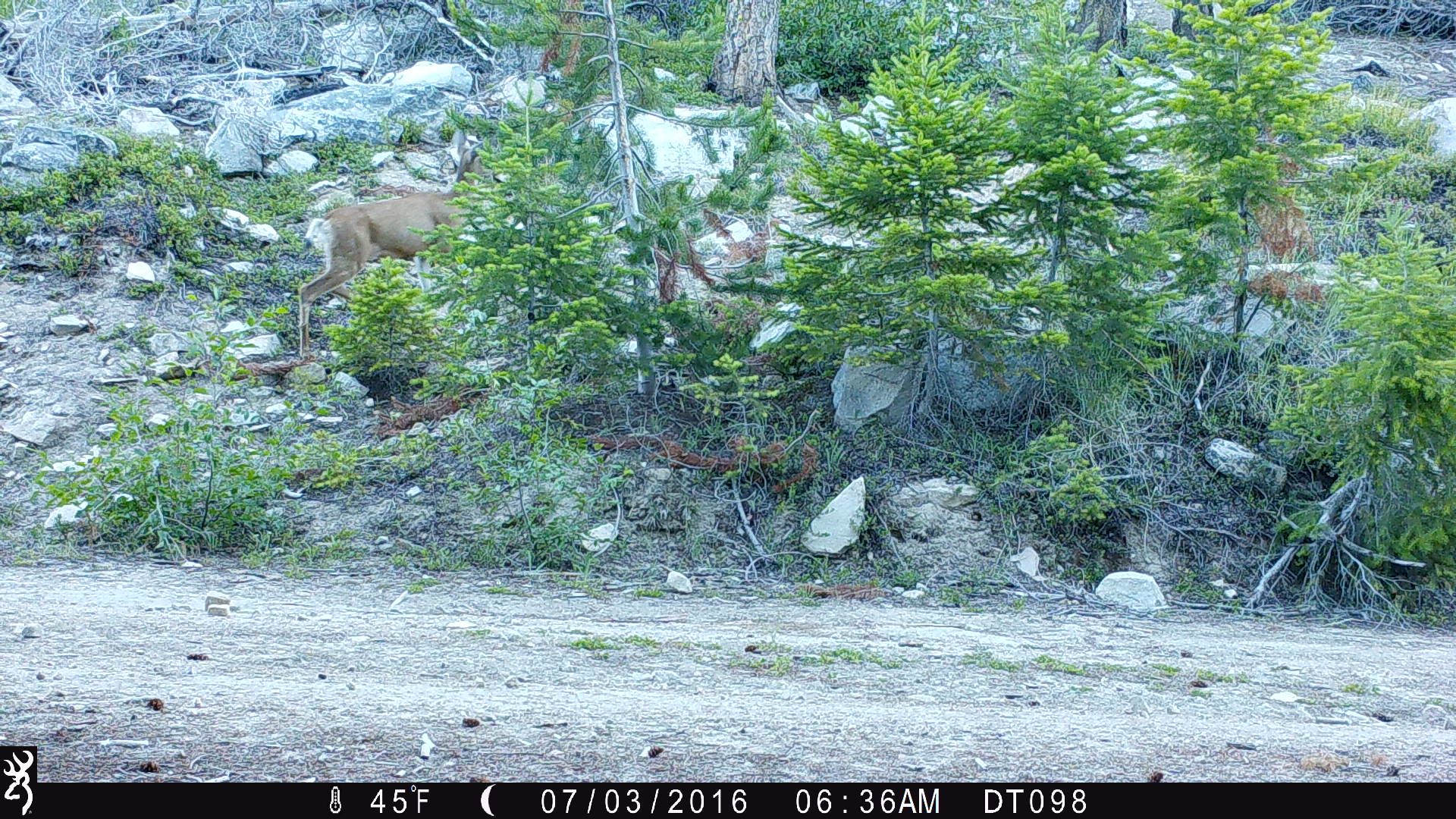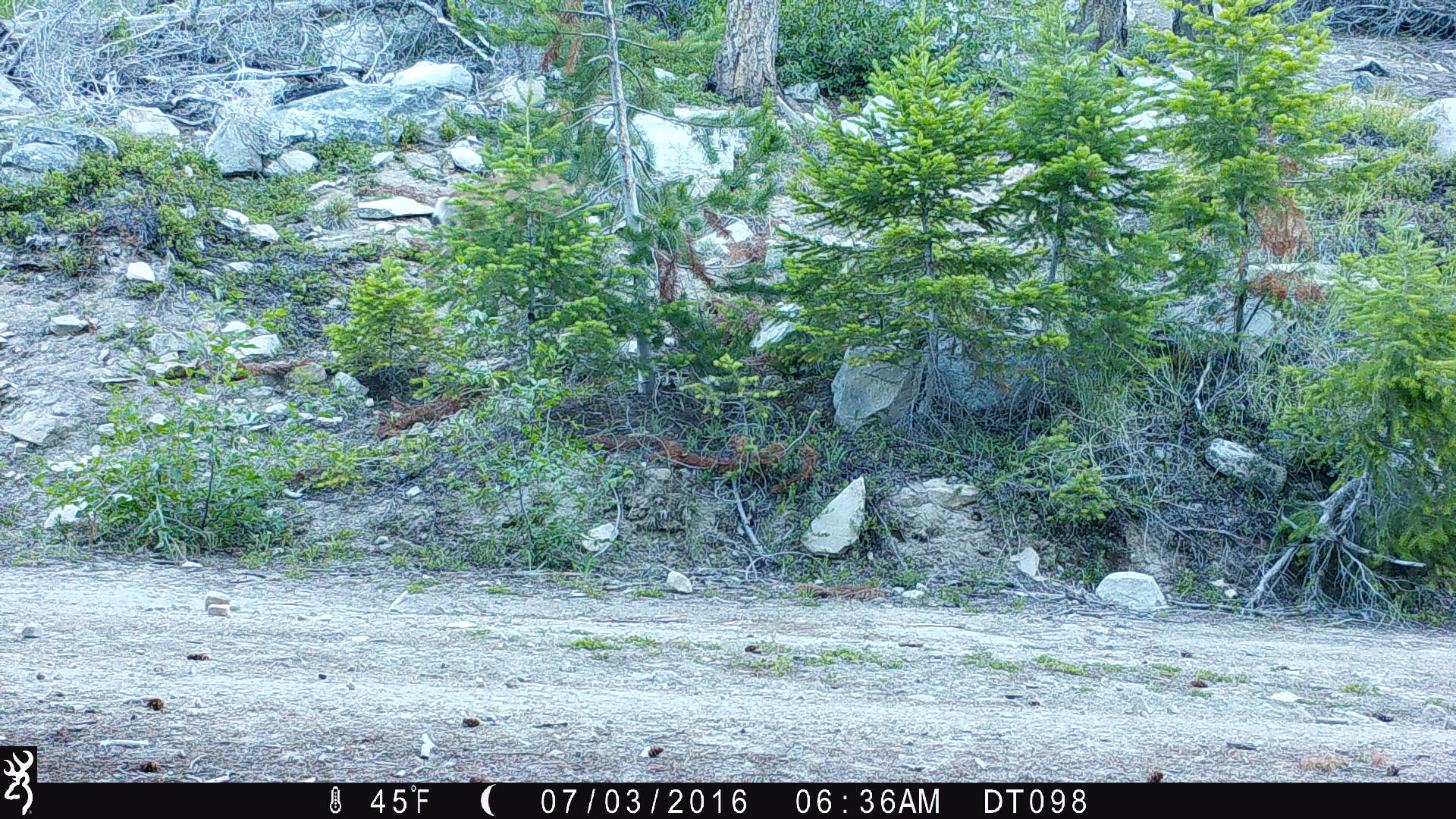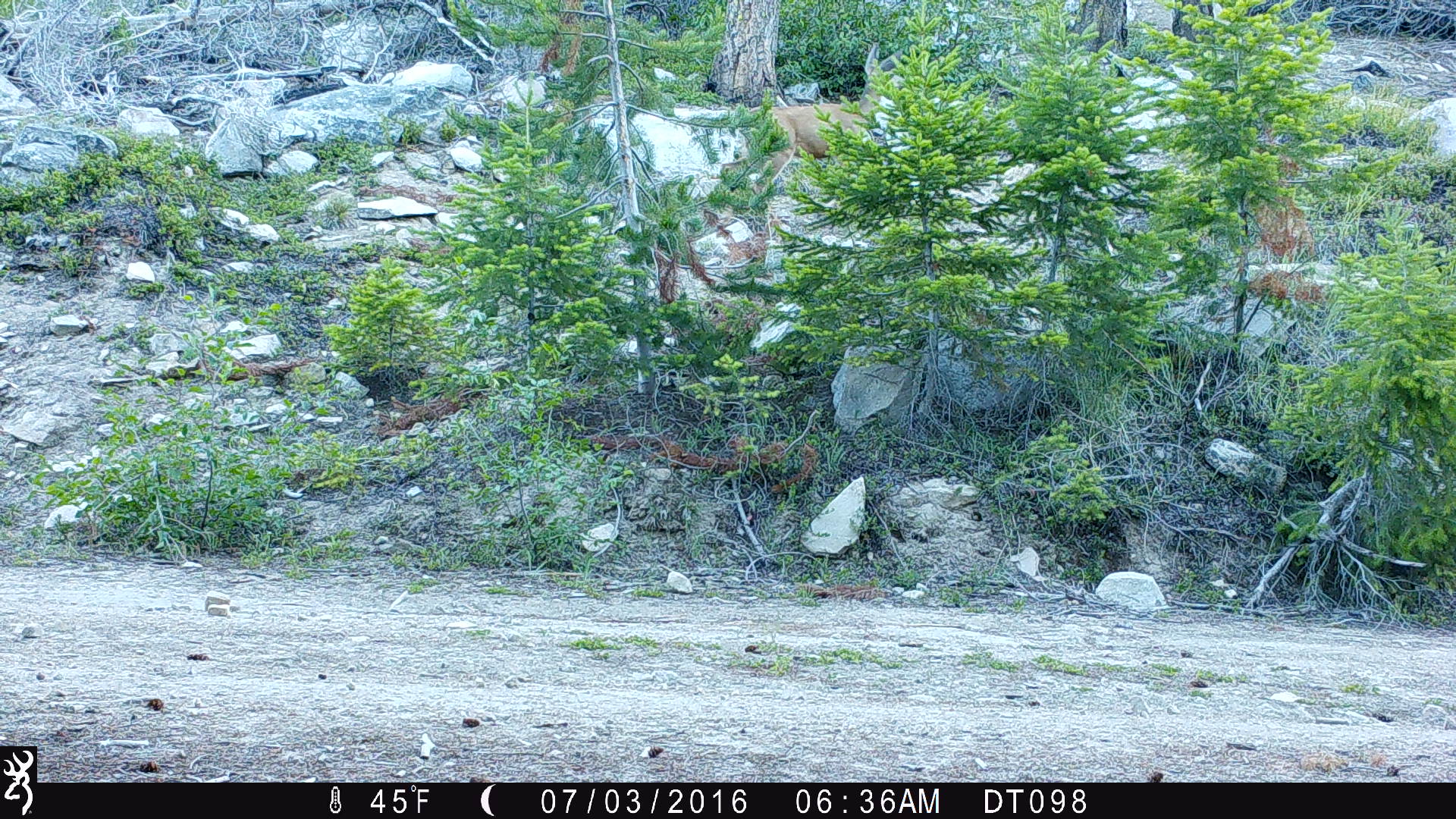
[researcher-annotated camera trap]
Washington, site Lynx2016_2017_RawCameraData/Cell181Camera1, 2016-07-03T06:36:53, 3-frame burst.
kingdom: Animalia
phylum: Chordata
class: Mammalia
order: Artiodactyla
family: Cervidae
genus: Odocoileus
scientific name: Odocoileus hemionus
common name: mule deer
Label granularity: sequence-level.